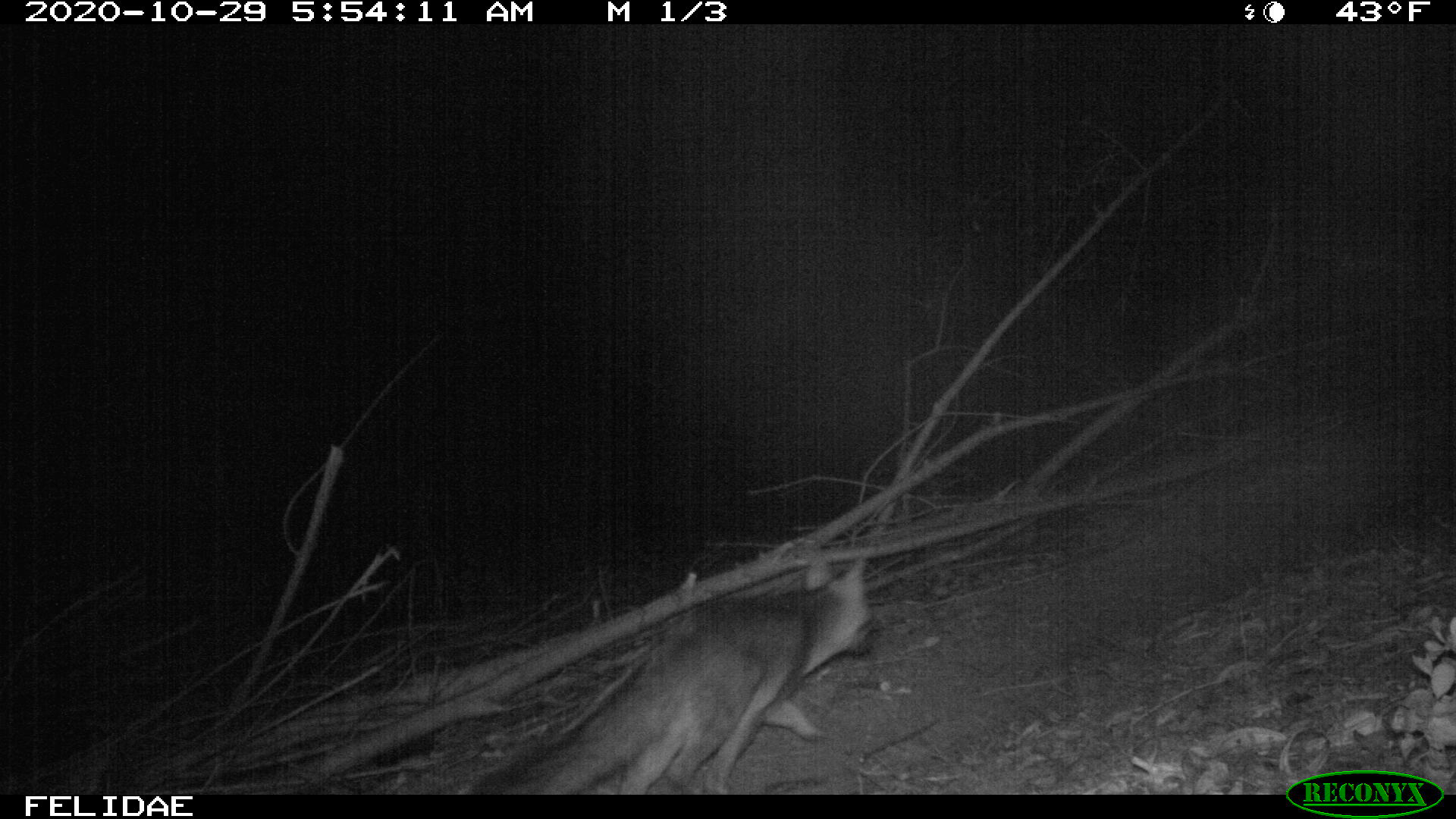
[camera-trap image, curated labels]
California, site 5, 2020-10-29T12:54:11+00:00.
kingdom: Animalia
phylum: Chordata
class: Mammalia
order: Carnivora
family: Canidae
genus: Urocyon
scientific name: Urocyon cinereoargenteus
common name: gray fox